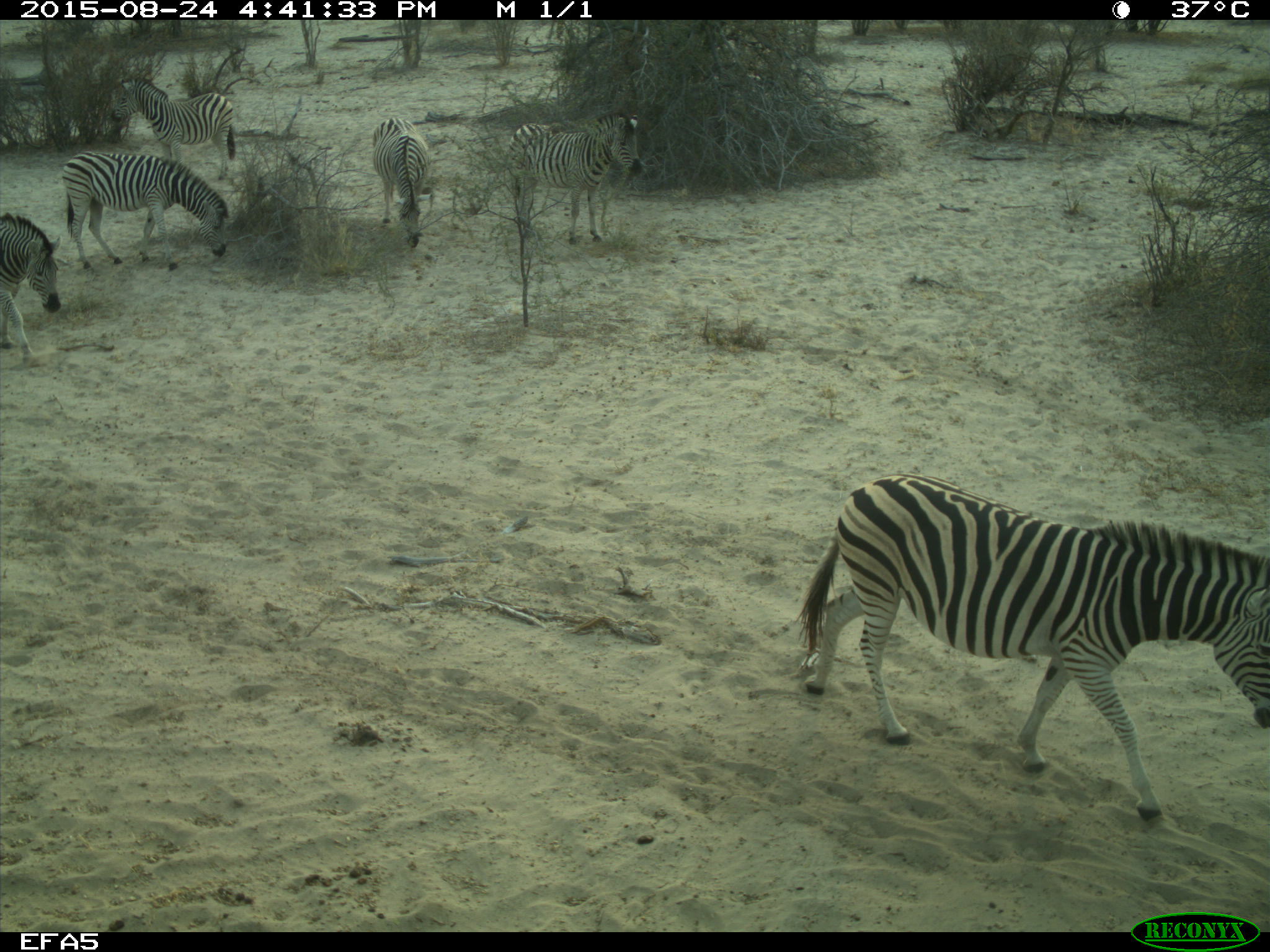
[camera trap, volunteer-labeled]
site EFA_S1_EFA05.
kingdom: Animalia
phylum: Chordata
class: Mammalia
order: Perissodactyla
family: Equidae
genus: Equus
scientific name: Equus quagga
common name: plains zebra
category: zebraplains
Zebraplains (plains zebra) (Equus quagga), count 5. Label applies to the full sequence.